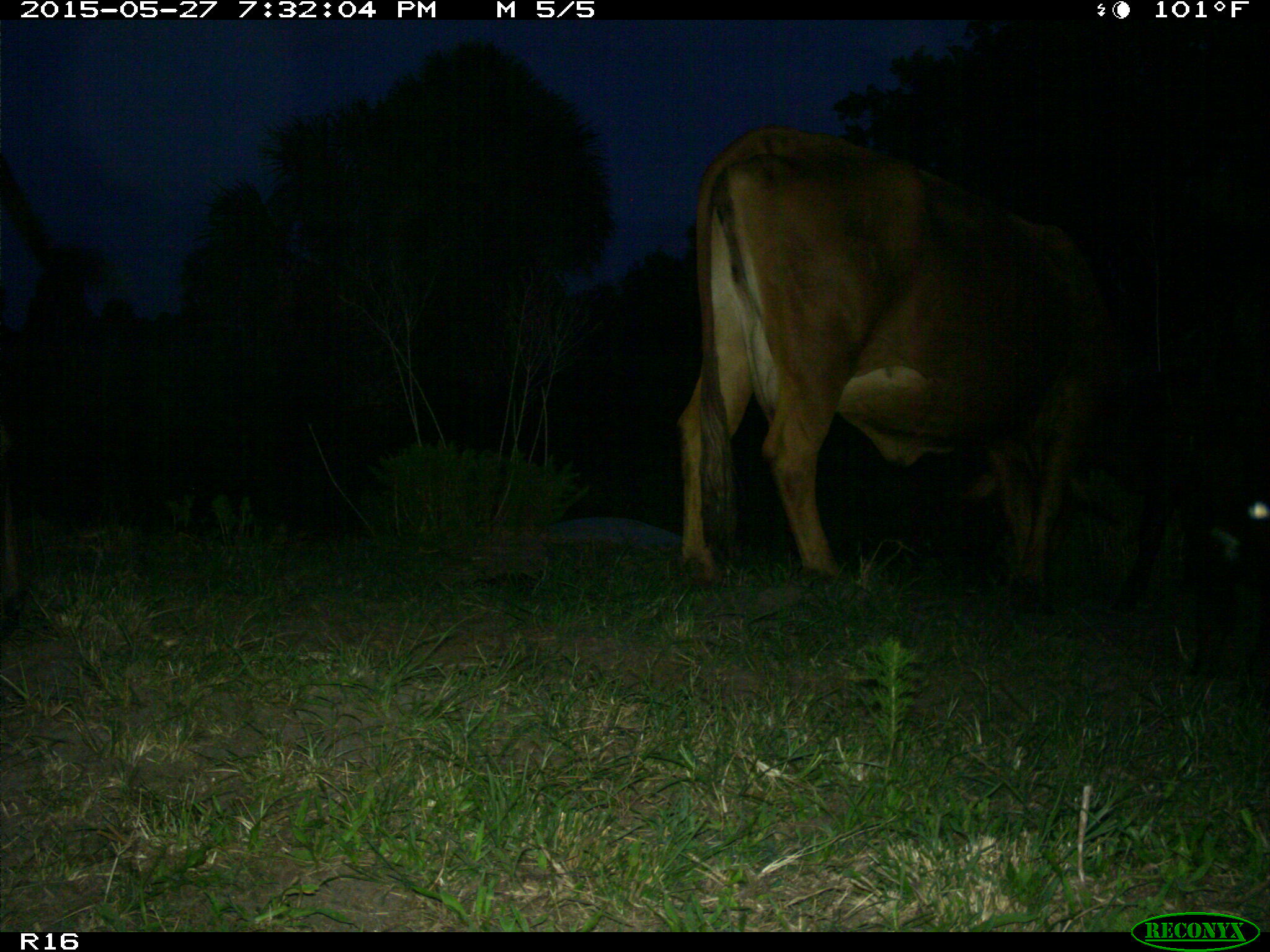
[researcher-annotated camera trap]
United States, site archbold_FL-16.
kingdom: Animalia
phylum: Chordata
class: Mammalia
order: Artiodactyla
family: Bovidae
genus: Bos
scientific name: Bos taurus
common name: domestic cow